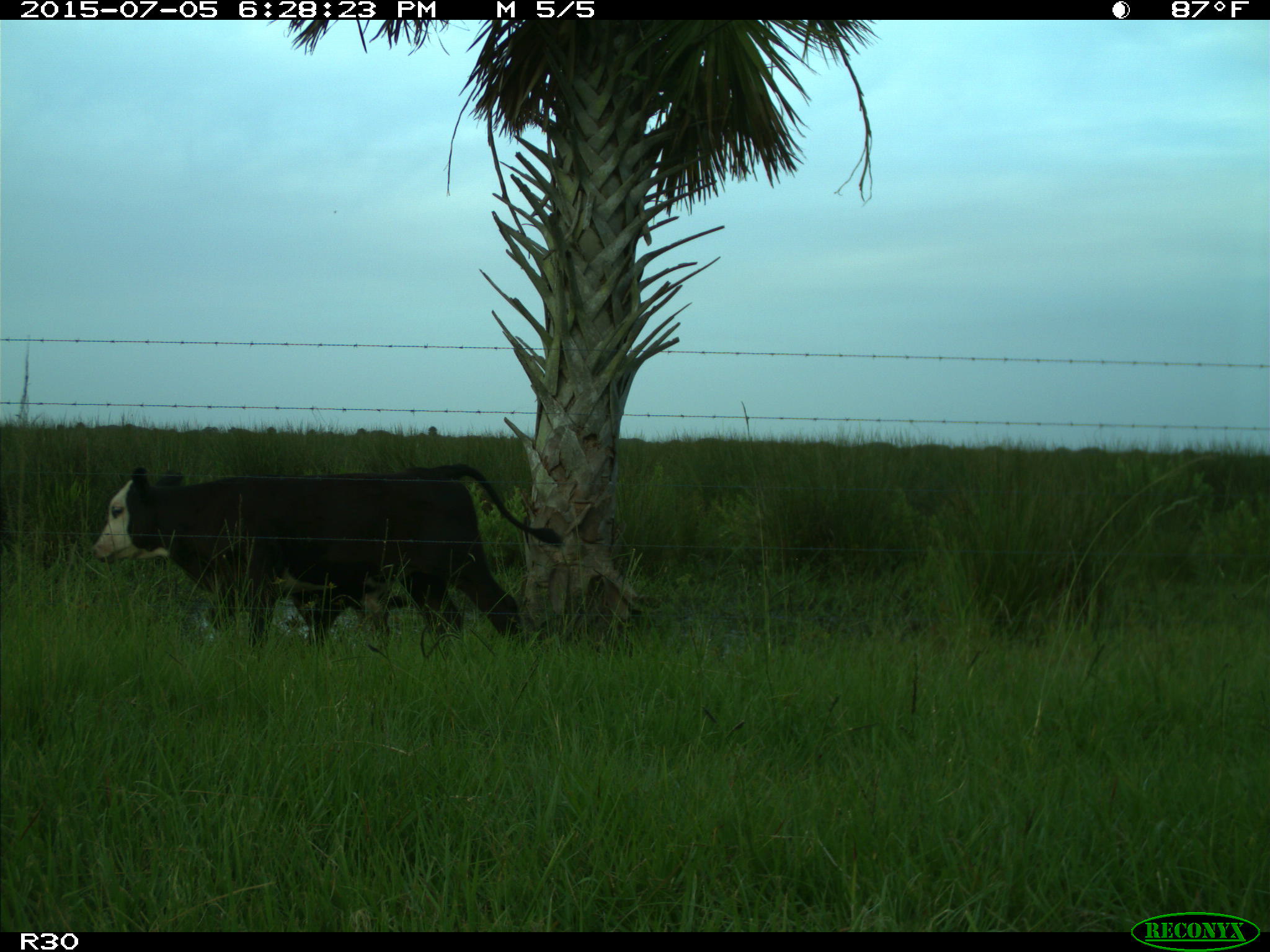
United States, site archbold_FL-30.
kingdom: Animalia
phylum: Chordata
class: Mammalia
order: Artiodactyla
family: Bovidae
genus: Bos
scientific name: Bos taurus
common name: domestic cow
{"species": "Bos taurus (domestic cow)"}